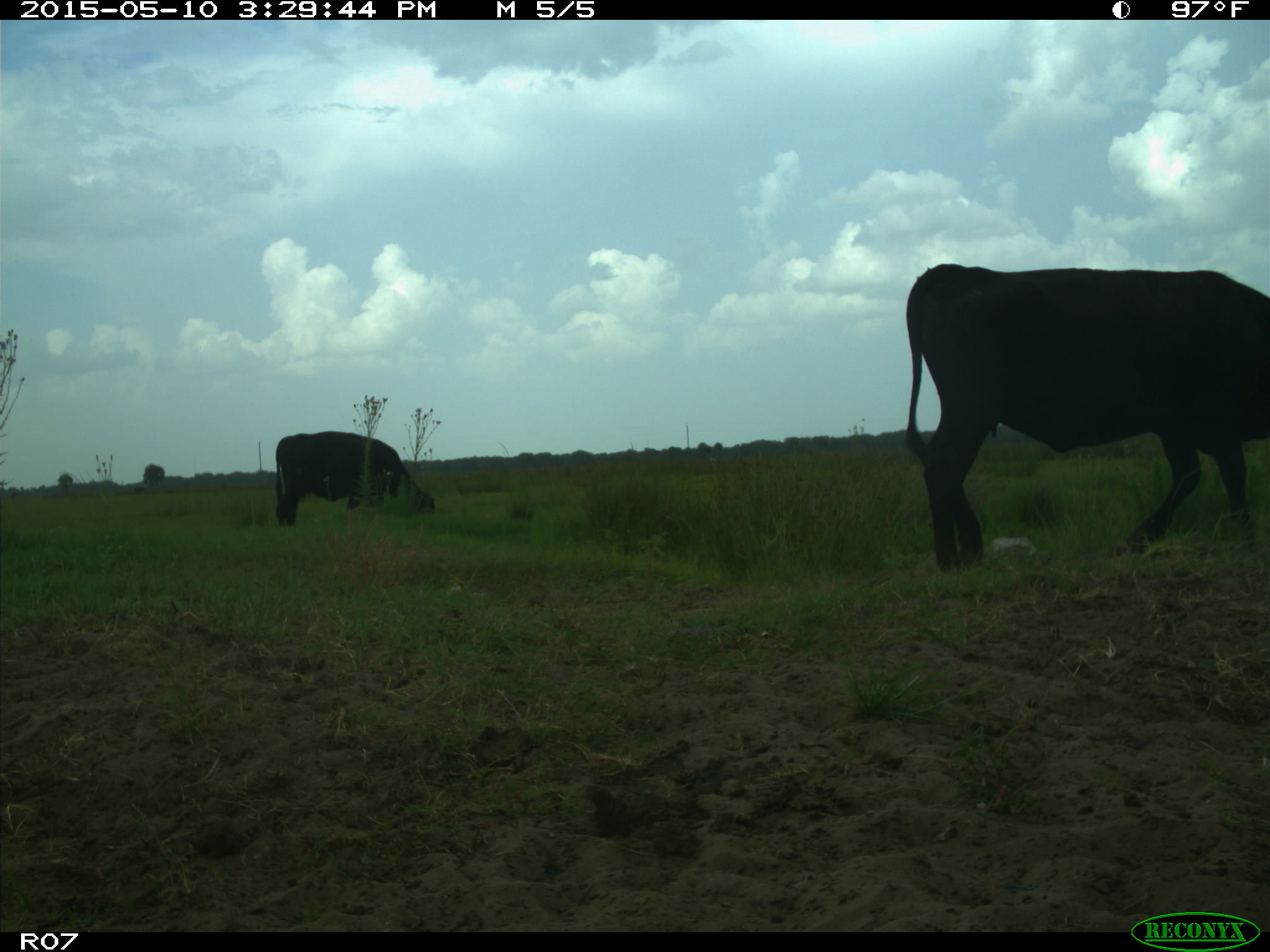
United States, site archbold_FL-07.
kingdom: Animalia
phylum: Chordata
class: Mammalia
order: Artiodactyla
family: Bovidae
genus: Bos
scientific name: Bos taurus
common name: domestic cow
Bos taurus (domestic cow).